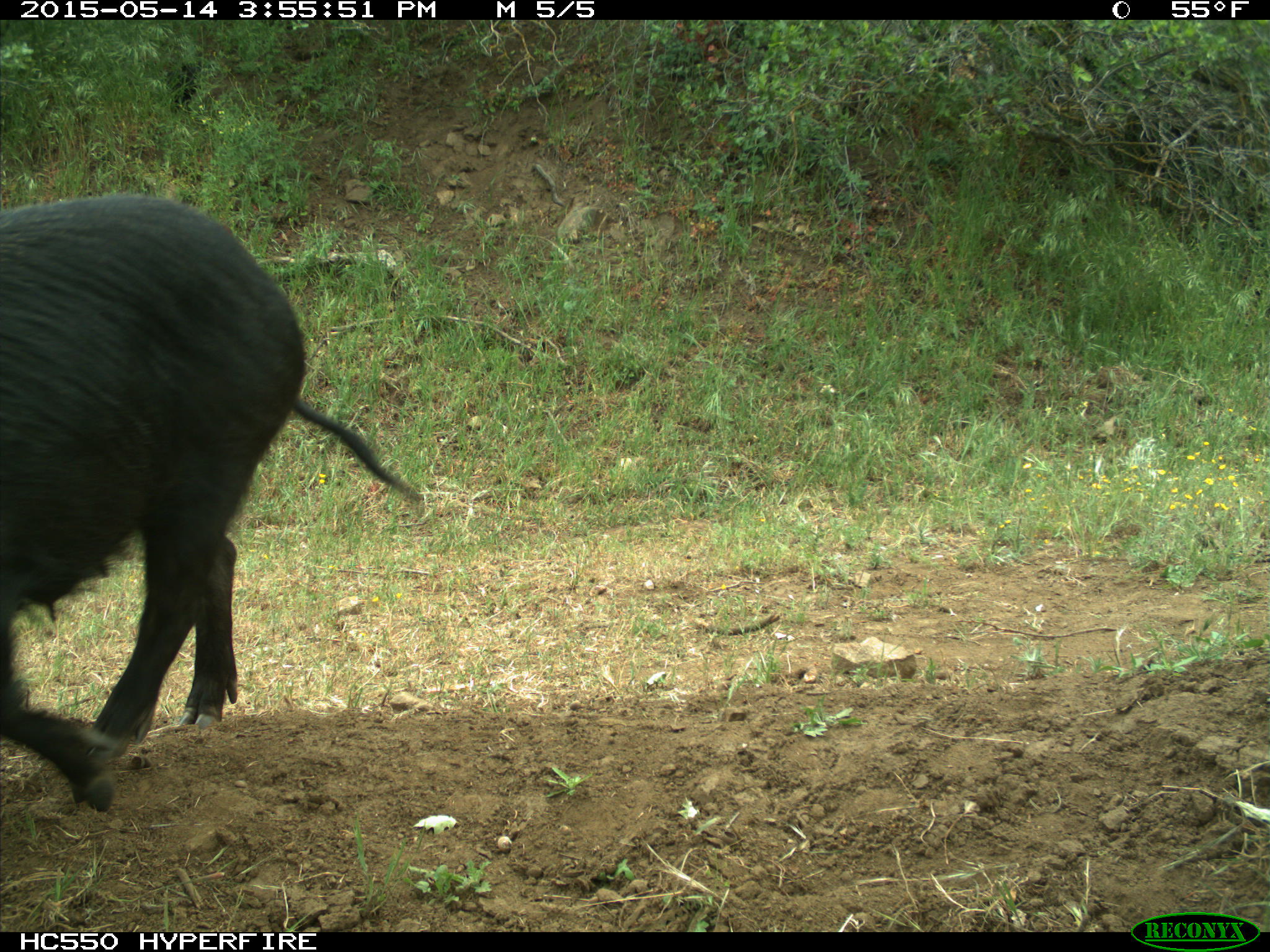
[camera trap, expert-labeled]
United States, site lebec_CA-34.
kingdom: Animalia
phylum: Chordata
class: Mammalia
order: Artiodactyla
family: Suidae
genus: Sus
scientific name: Sus scrofa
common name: wild boar